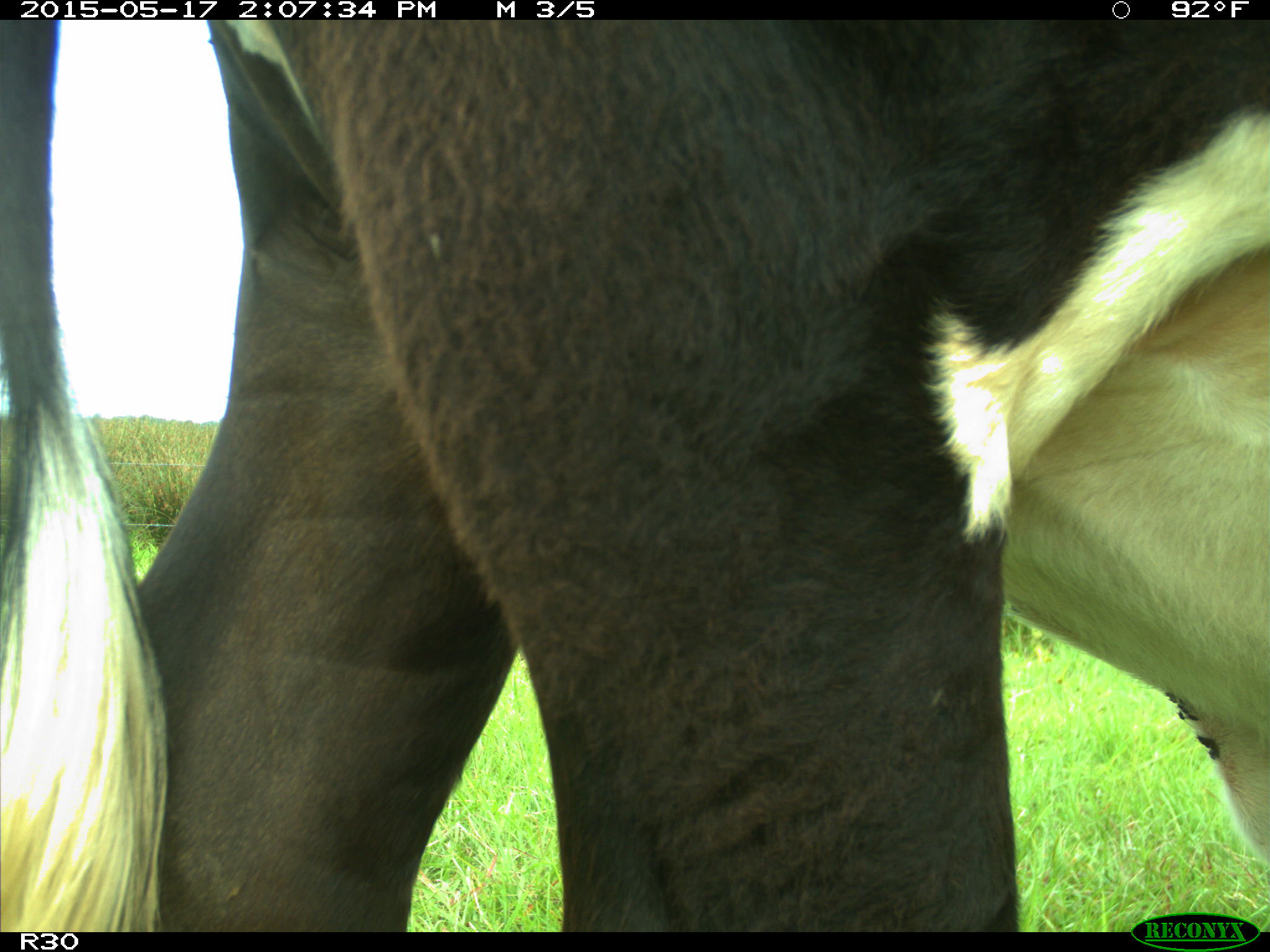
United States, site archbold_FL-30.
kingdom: Animalia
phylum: Chordata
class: Mammalia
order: Artiodactyla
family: Bovidae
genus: Bos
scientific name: Bos taurus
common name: domestic cow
Bos taurus (domestic cow).